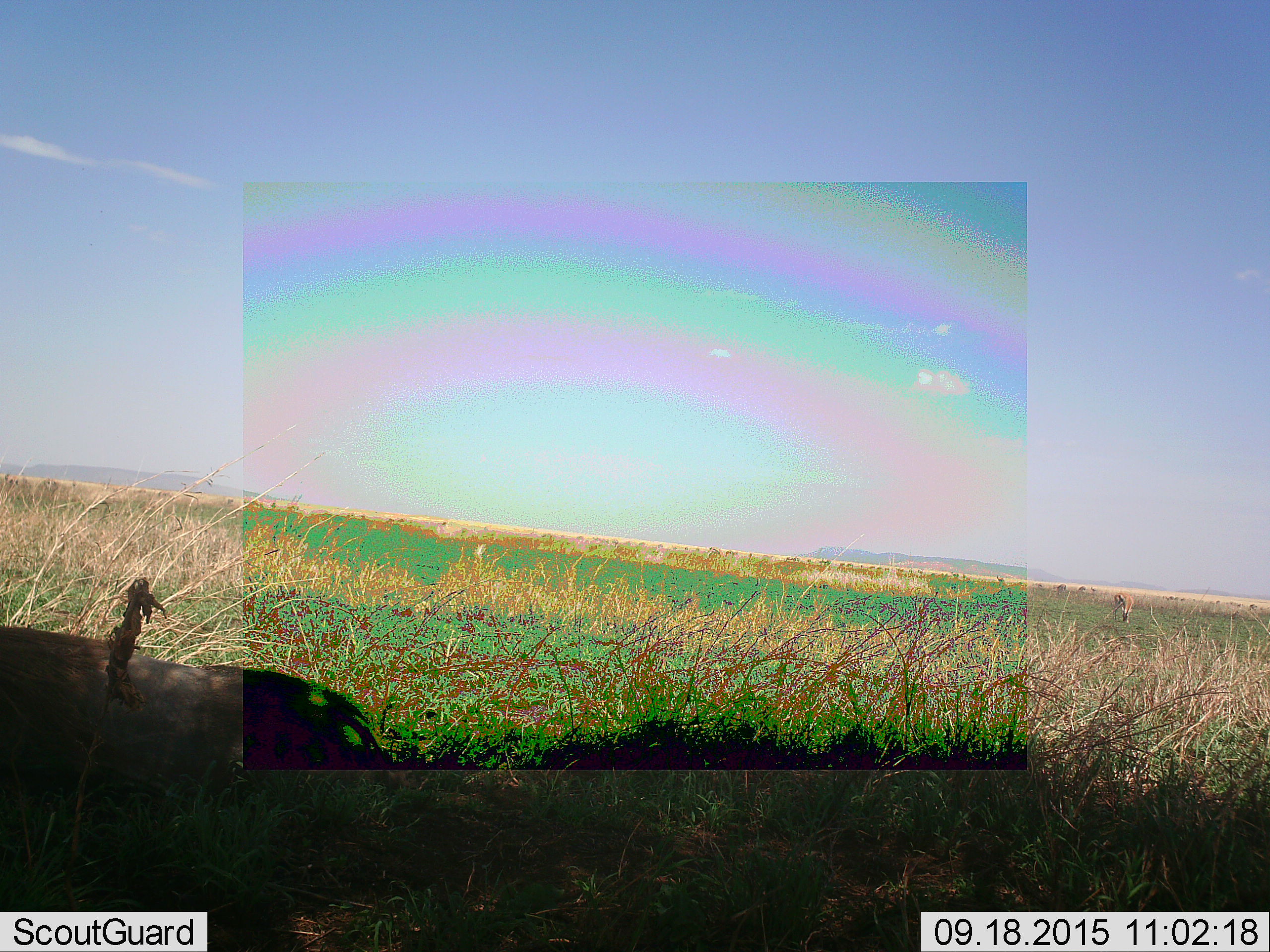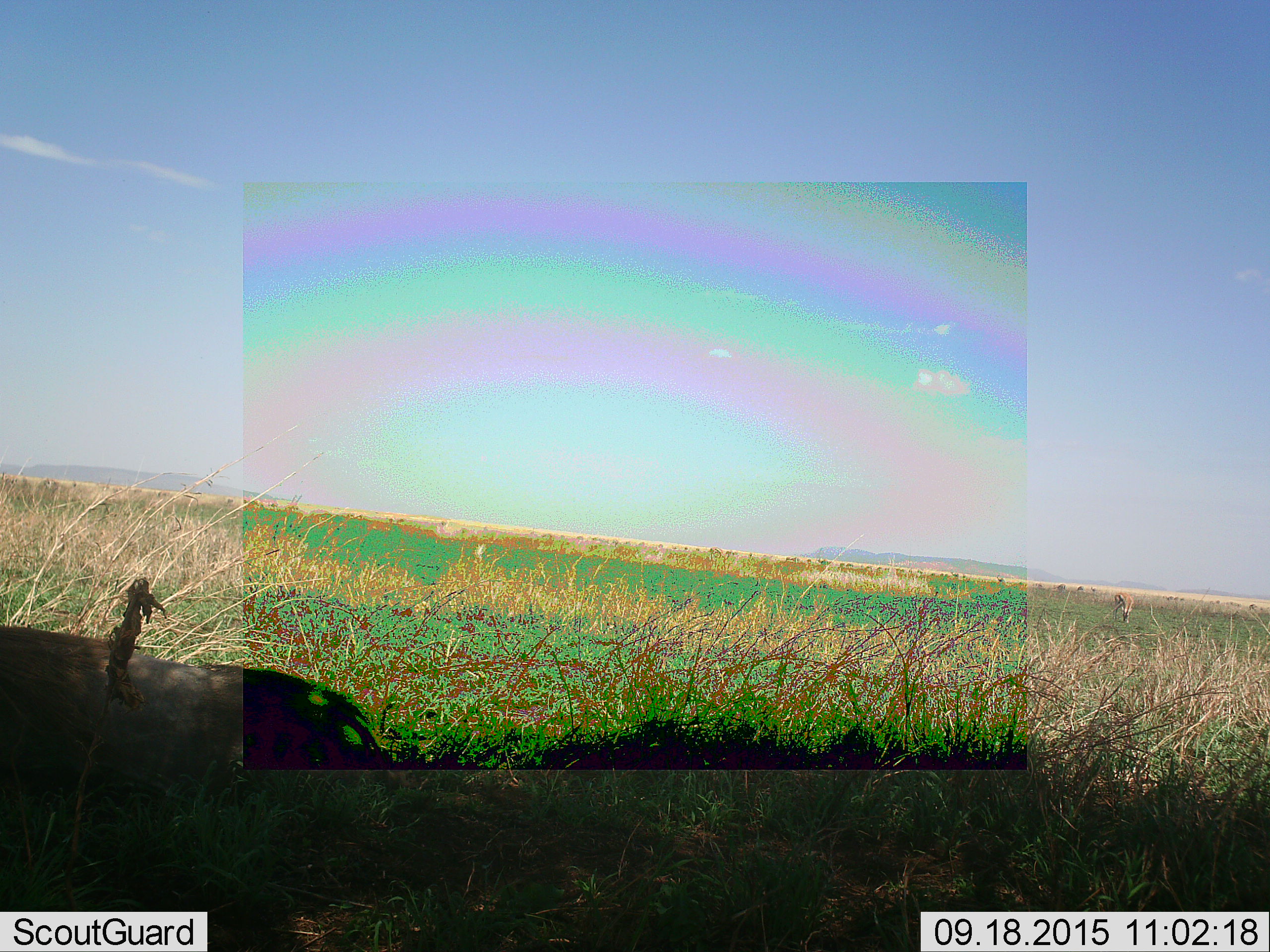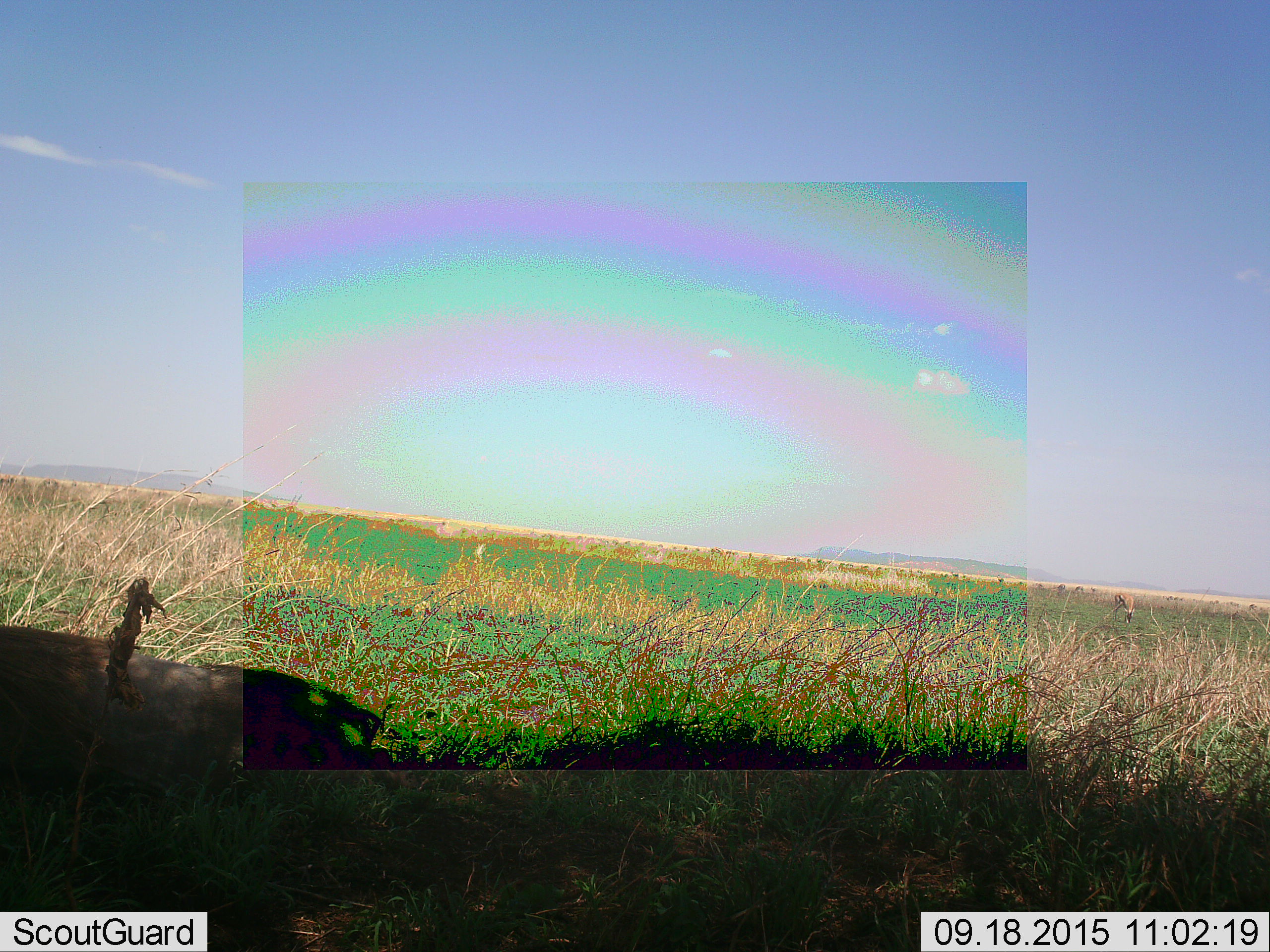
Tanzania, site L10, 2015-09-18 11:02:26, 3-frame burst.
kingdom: Animalia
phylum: Chordata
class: Mammalia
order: Artiodactyla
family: Bovidae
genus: Tragelaphus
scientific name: Tragelaphus oryx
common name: eland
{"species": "eland (Tragelaphus oryx)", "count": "1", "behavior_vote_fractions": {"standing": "0%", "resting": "100%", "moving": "0%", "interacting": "0%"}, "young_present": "0%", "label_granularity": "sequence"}